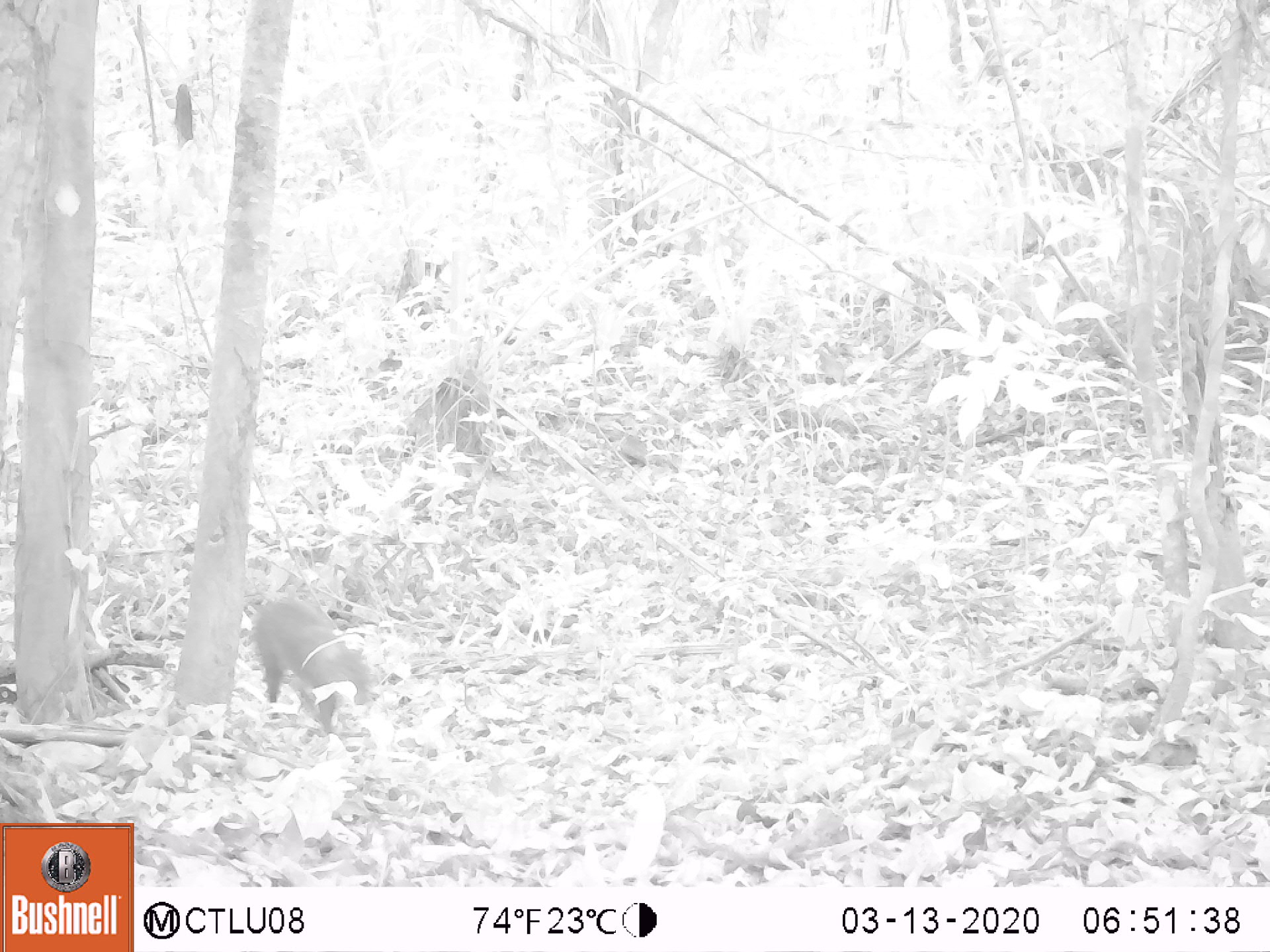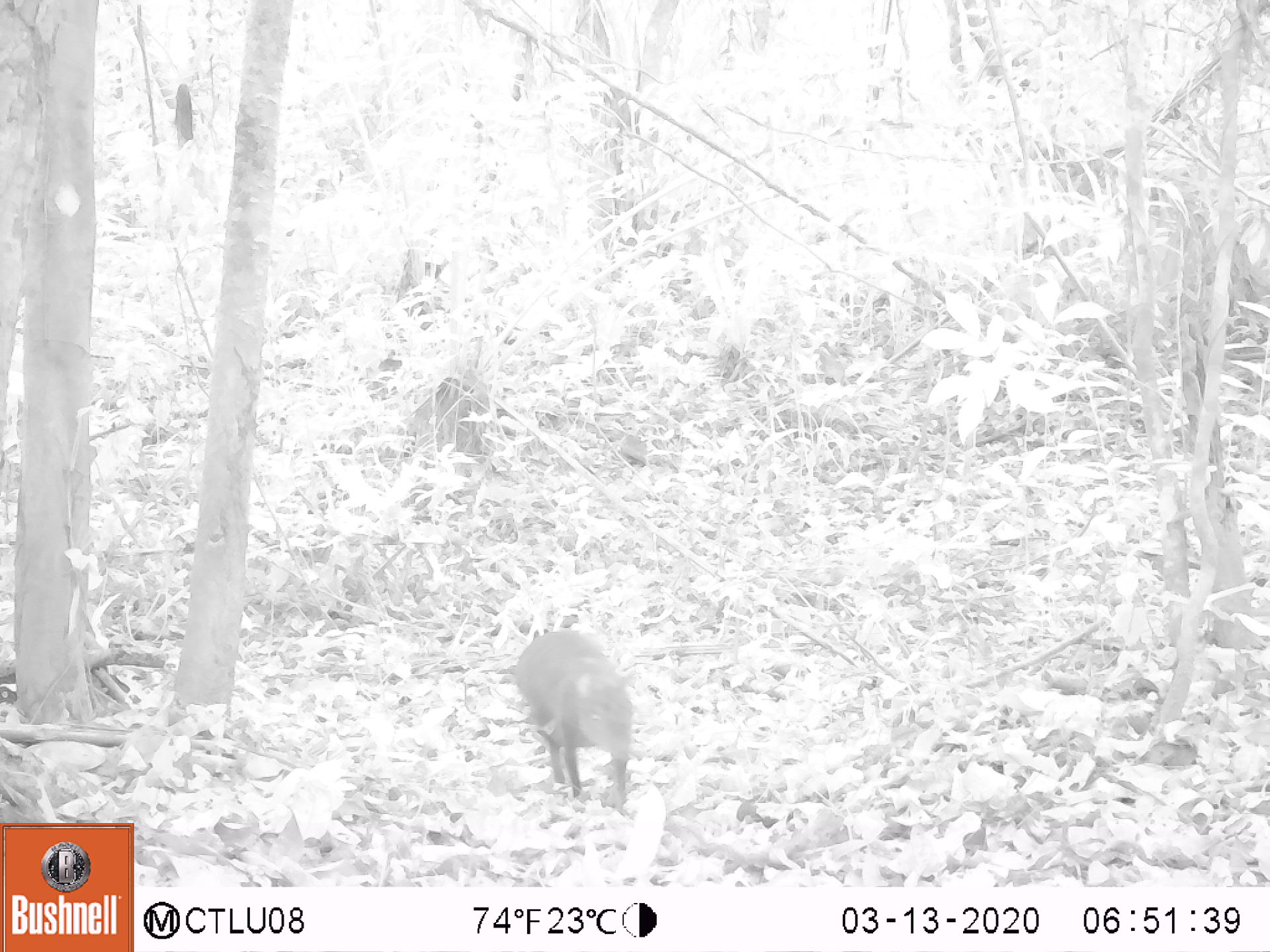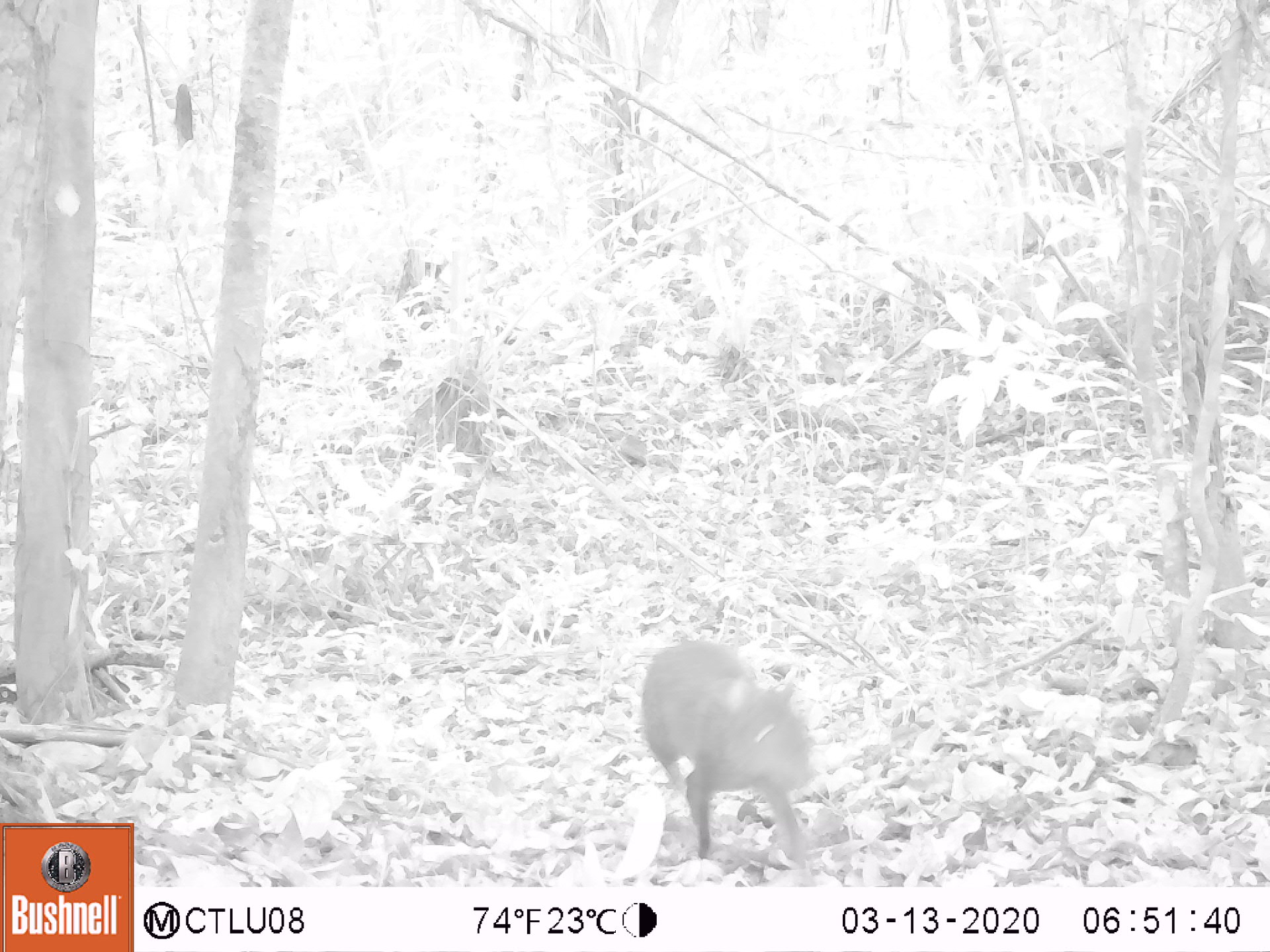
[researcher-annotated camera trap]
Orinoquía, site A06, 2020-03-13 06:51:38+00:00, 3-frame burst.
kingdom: Animalia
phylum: Chordata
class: Mammalia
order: Rodentia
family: Dasyproctidae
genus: Dasyprocta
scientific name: Dasyprocta fuliginosa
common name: black agouti